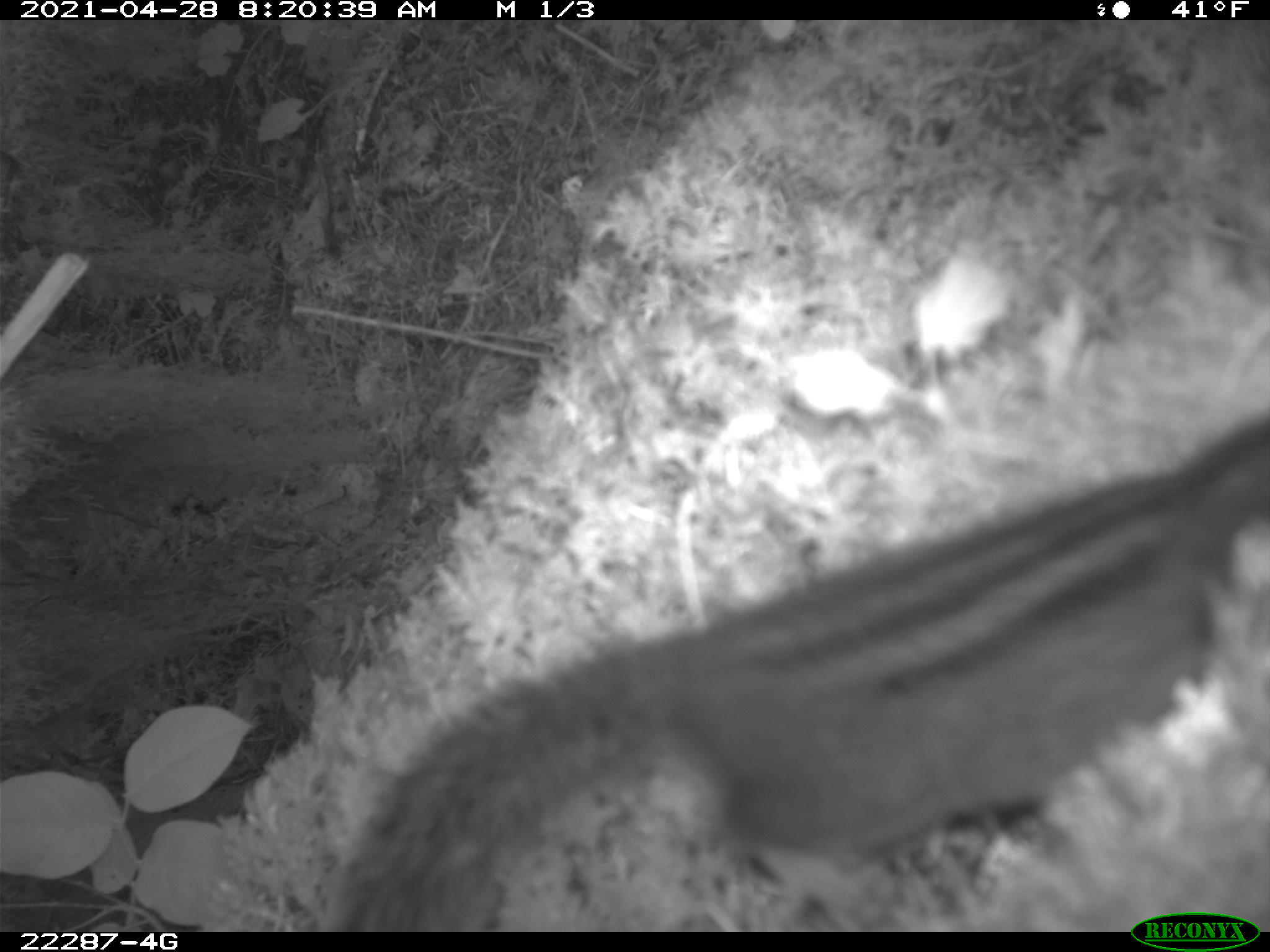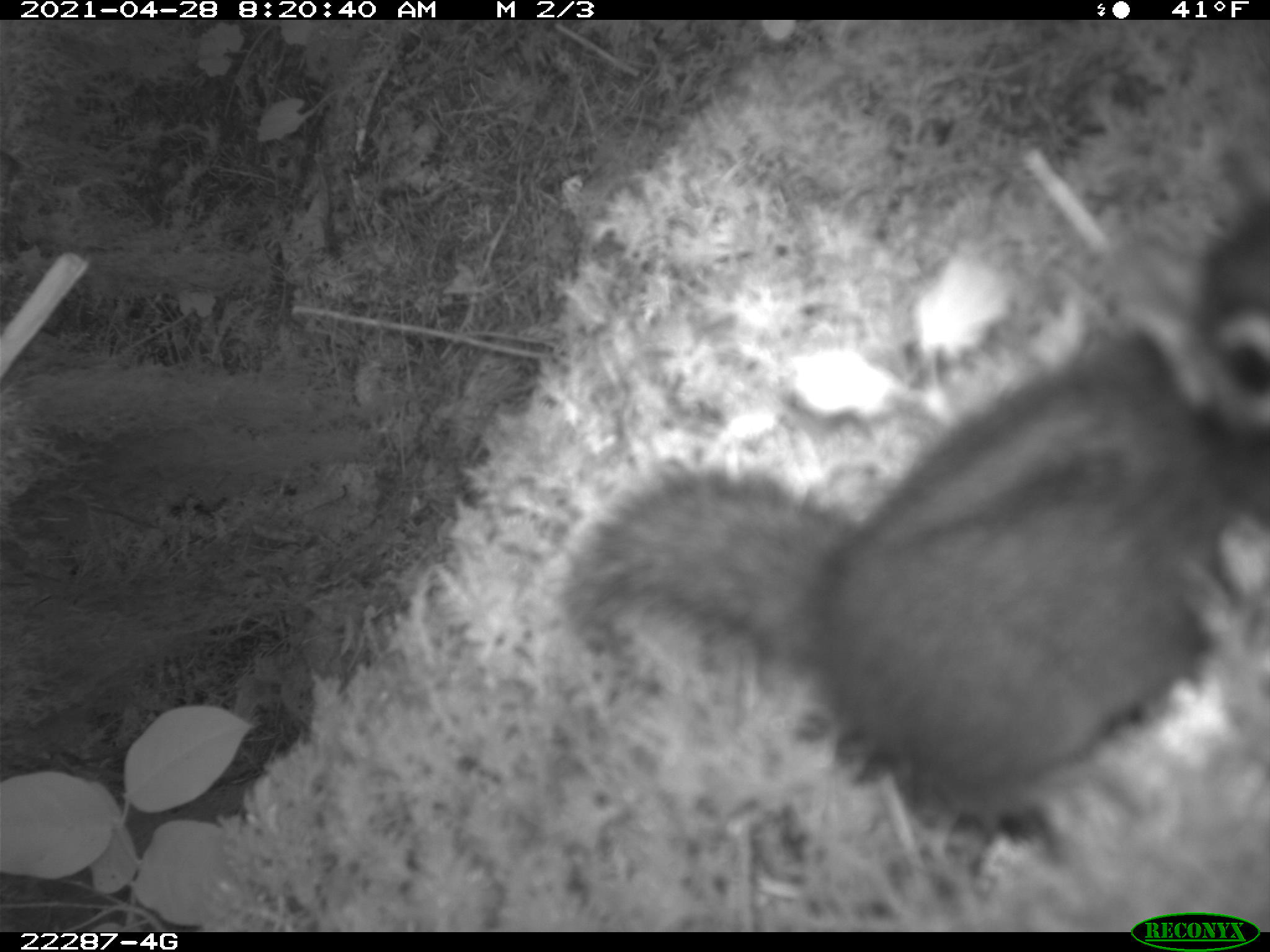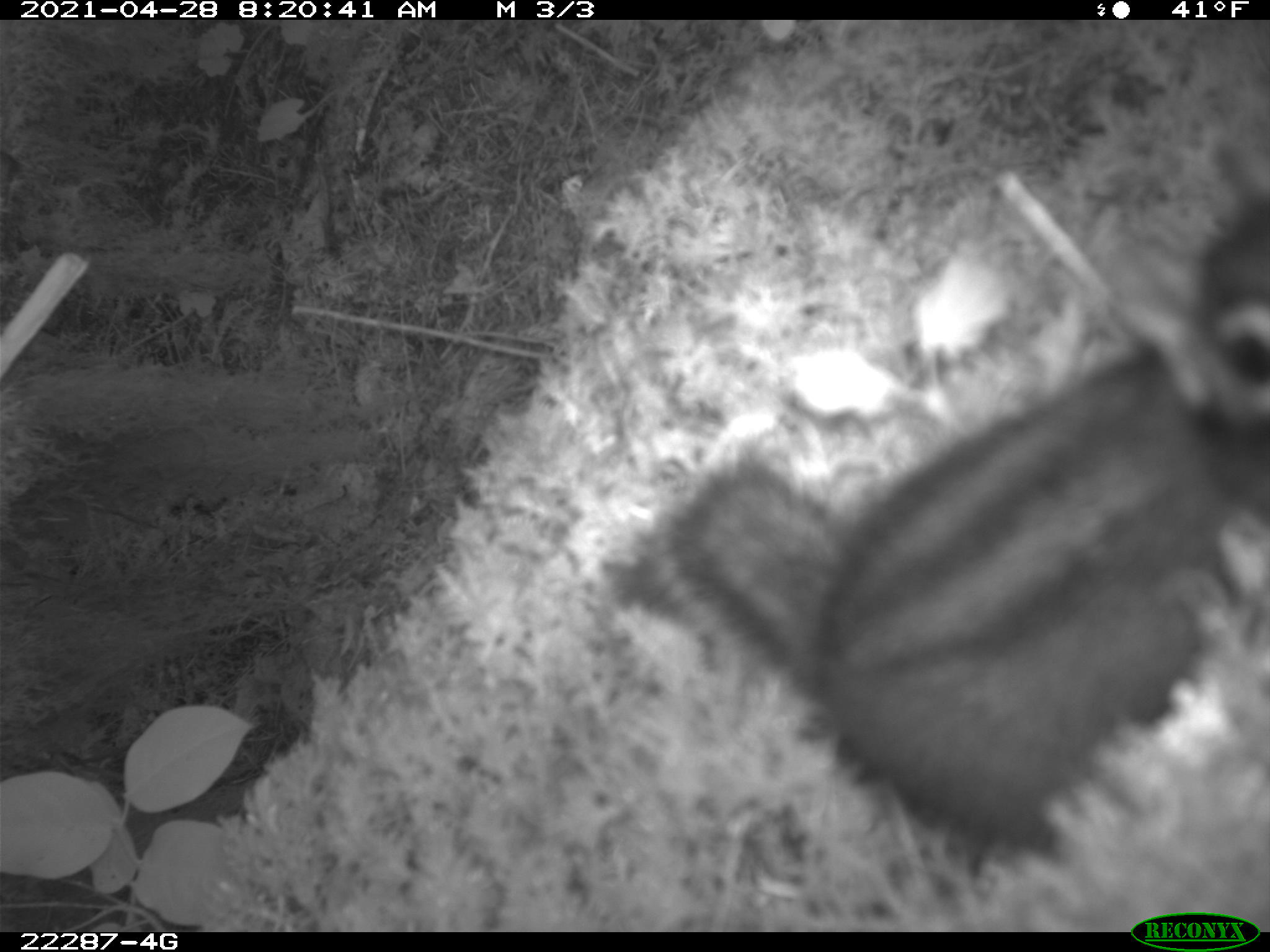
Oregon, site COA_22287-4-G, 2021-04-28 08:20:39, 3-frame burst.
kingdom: Animalia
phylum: Chordata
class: Mammalia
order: Rodentia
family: Sciuridae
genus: Neotamias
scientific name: Neotamias townsendii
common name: townsend's chipmunk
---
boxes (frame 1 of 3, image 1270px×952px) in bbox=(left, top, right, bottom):
townsend's chipmunk: bbox=(340, 406, 1265, 926)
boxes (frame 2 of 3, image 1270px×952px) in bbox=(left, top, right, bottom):
townsend's chipmunk: bbox=(558, 140, 1266, 844)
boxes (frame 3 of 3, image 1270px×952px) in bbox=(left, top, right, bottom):
townsend's chipmunk: bbox=(618, 128, 1267, 860)